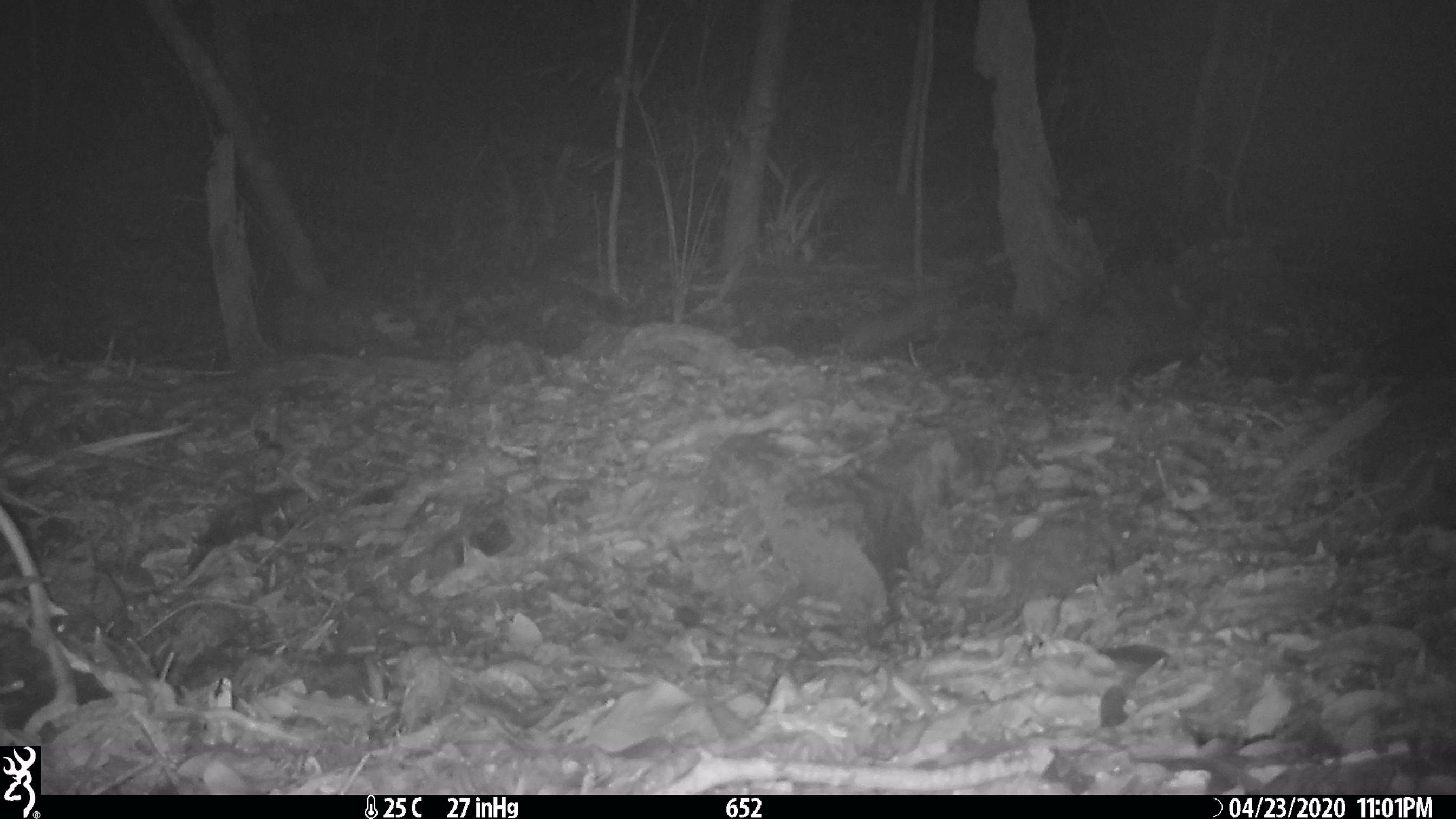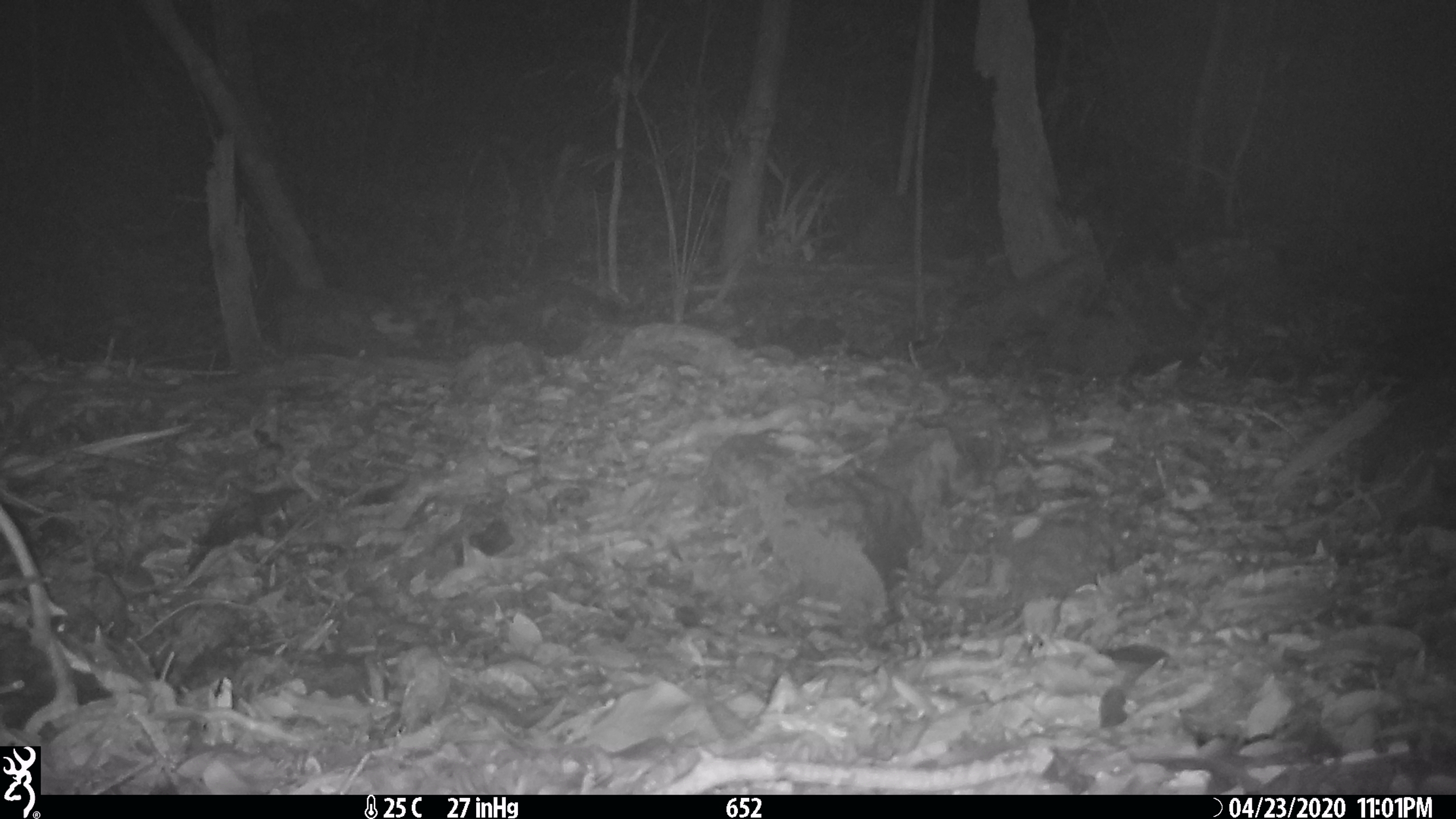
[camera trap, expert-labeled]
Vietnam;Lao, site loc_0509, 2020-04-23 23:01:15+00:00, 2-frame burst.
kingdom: Animalia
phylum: Chordata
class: Mammalia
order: Carnivora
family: Mustelidae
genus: Melogale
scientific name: Melogale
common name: ferret badger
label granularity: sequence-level